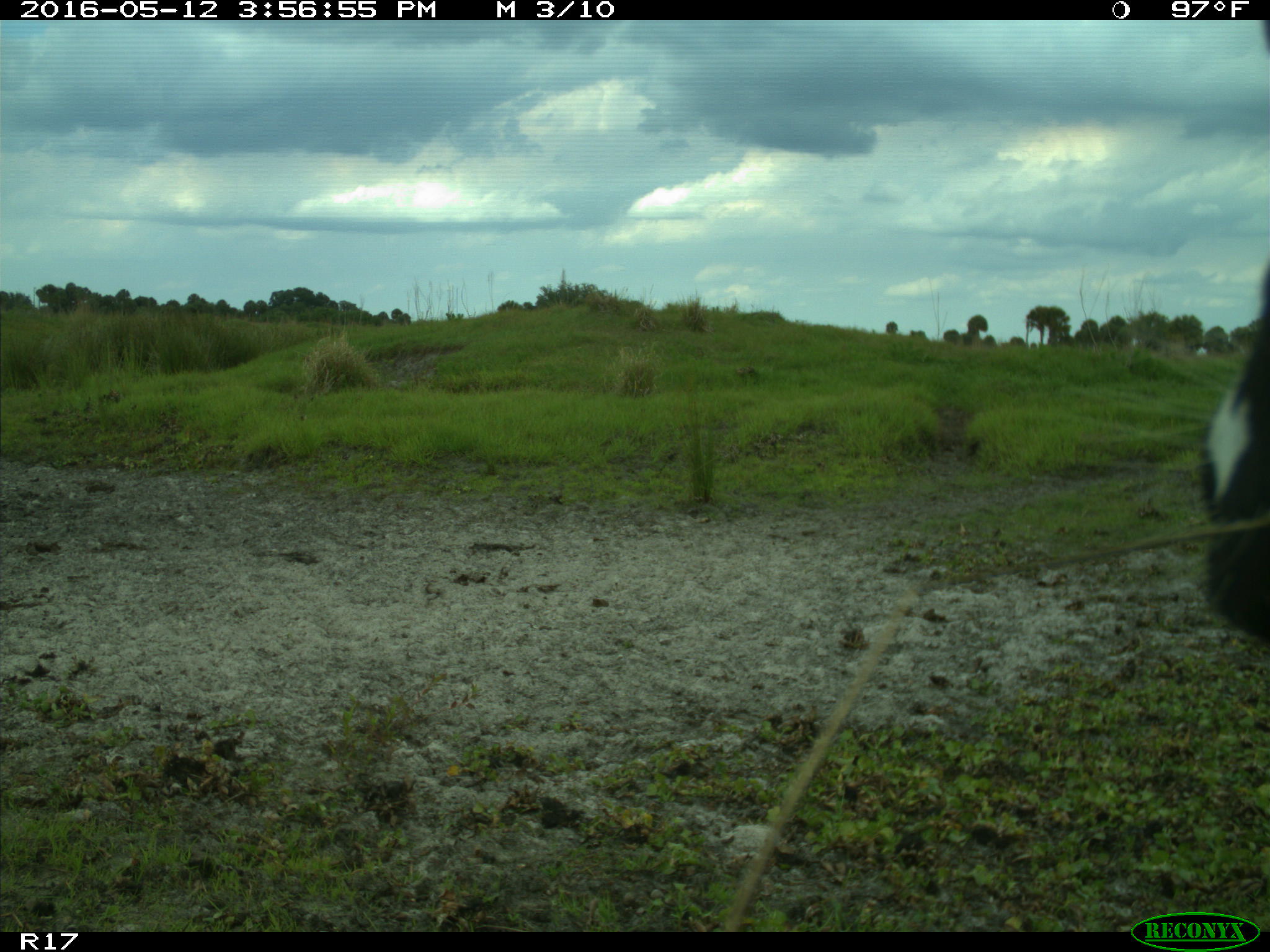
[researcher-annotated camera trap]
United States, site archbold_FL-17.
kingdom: Animalia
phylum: Chordata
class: Mammalia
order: Artiodactyla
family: Bovidae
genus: Bos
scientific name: Bos taurus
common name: domestic cow